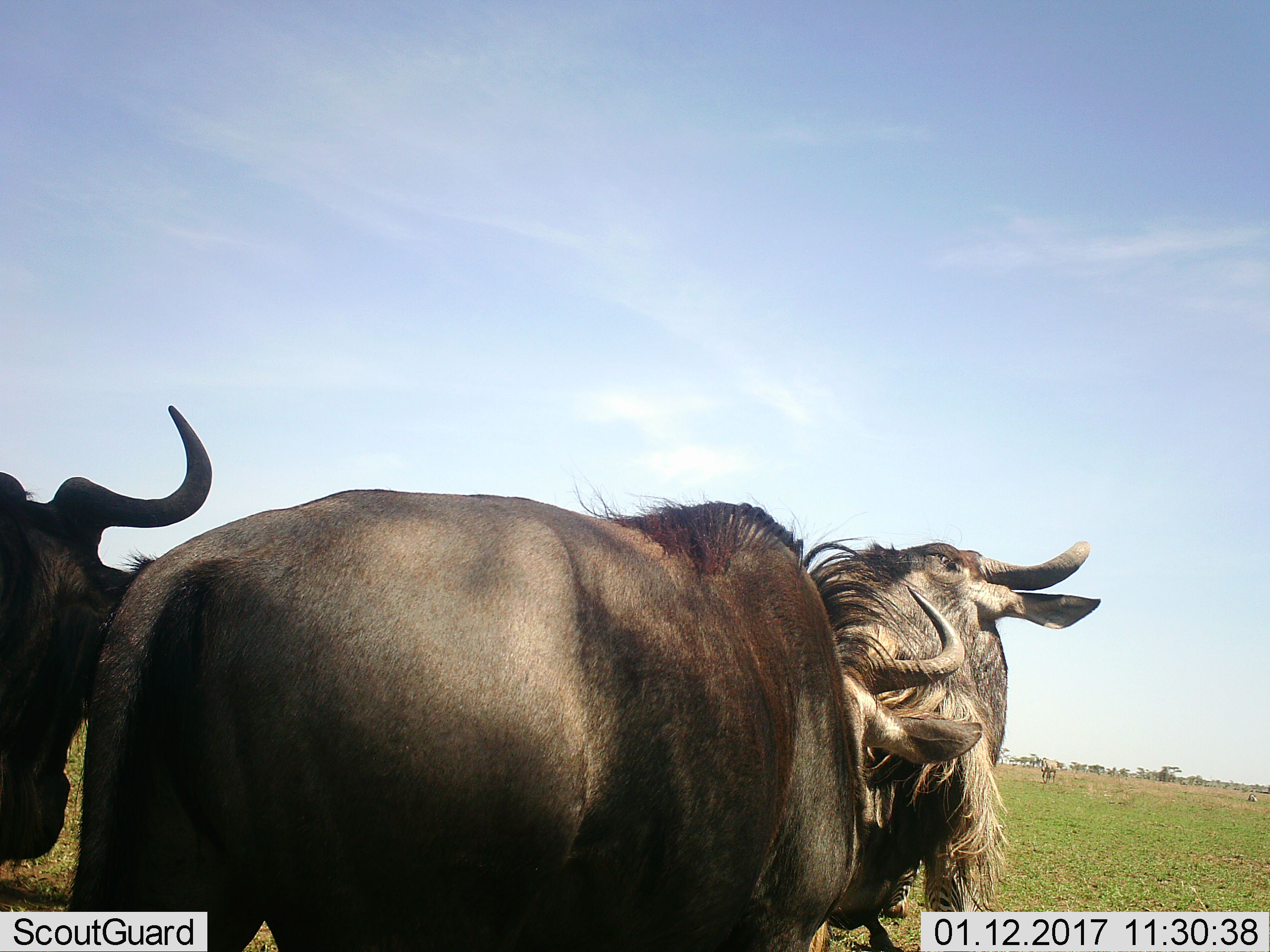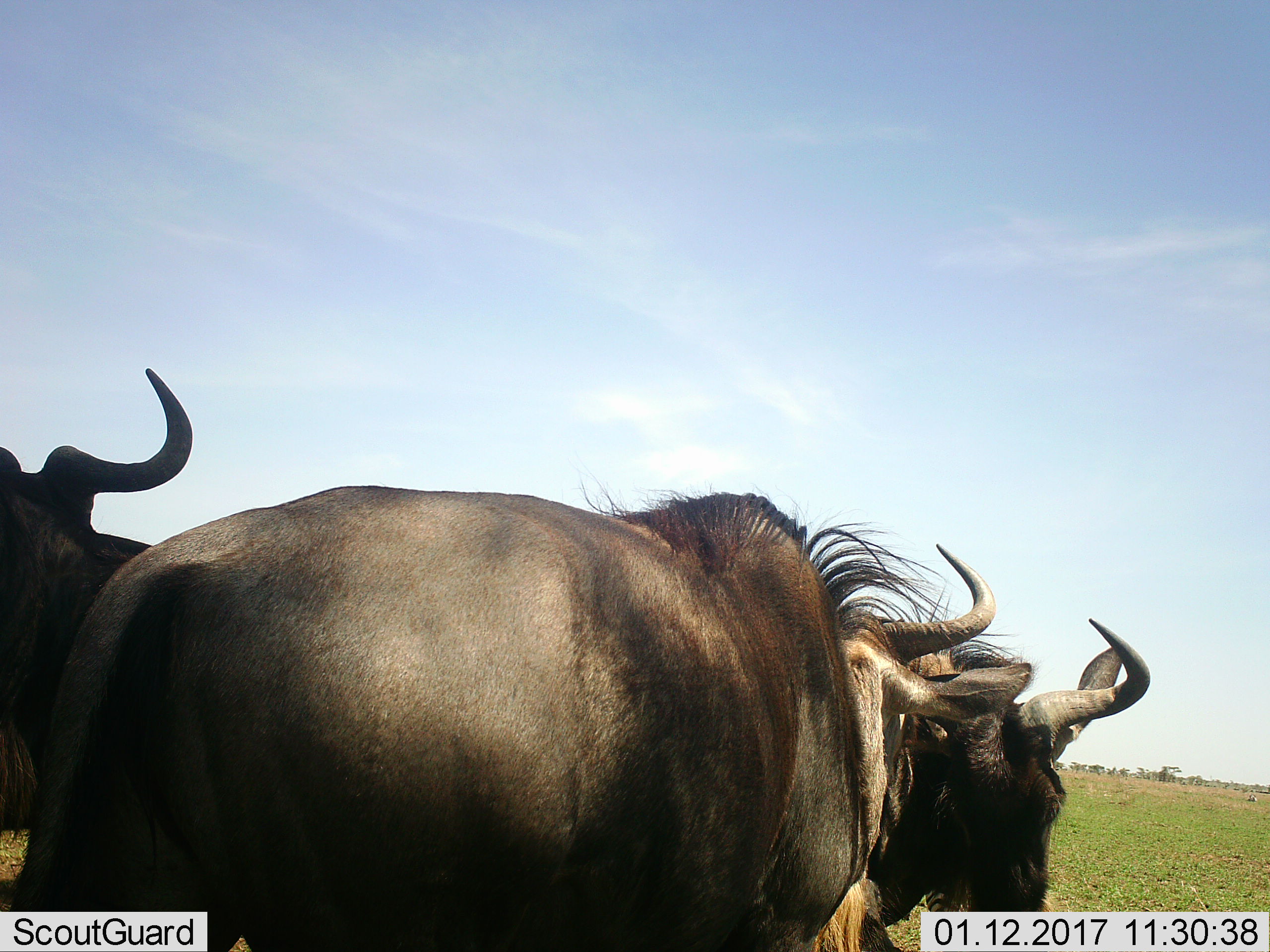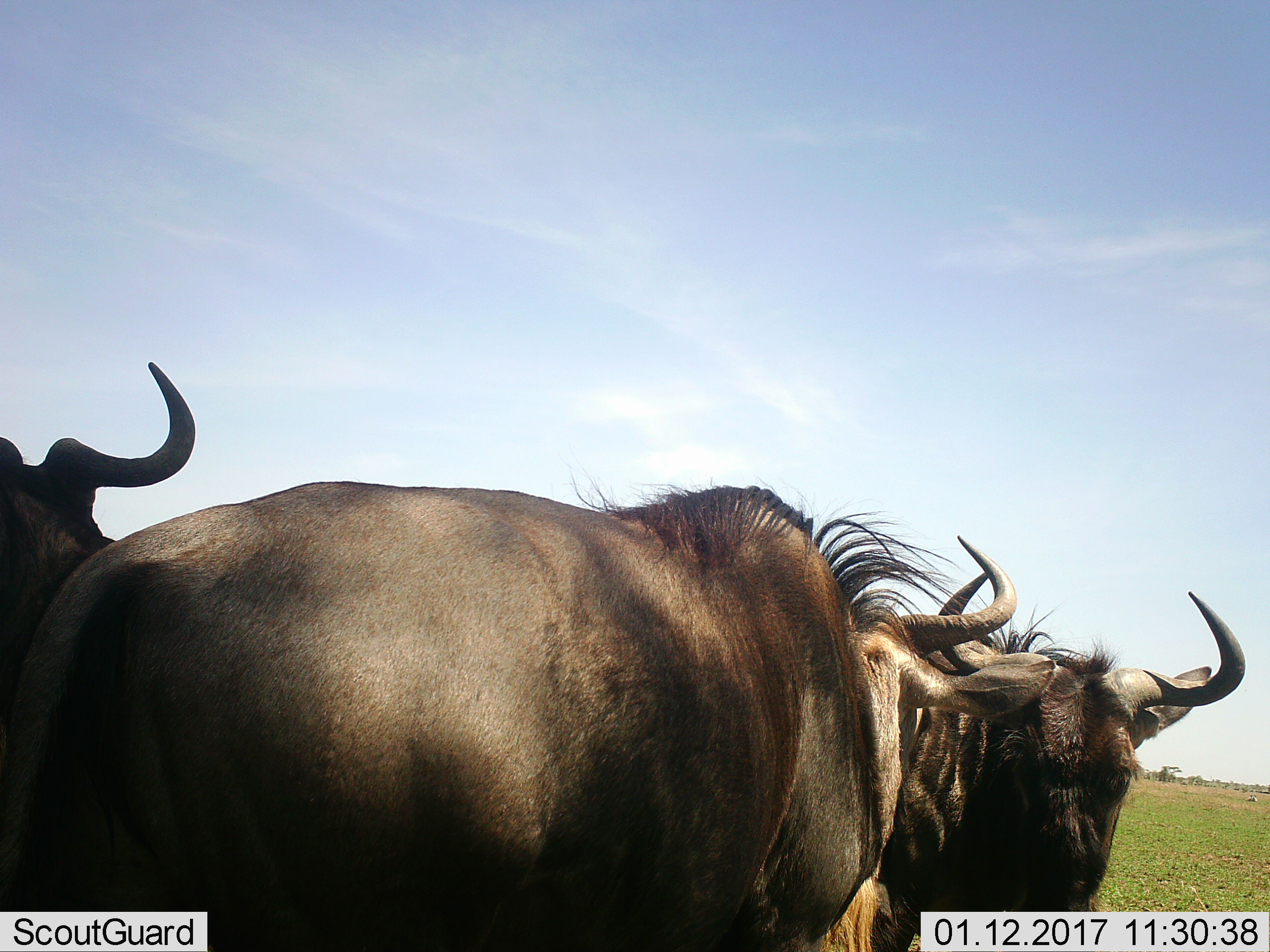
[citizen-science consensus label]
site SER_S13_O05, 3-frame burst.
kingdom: Animalia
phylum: Chordata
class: Mammalia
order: Artiodactyla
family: Bovidae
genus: Connochaetes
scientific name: Connochaetes taurinus taurinus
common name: blue wildebeest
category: wildebeestblue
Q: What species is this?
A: Wildebeestblue (blue wildebeest) (Connochaetes taurinus taurinus).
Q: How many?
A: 3.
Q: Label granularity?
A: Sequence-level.